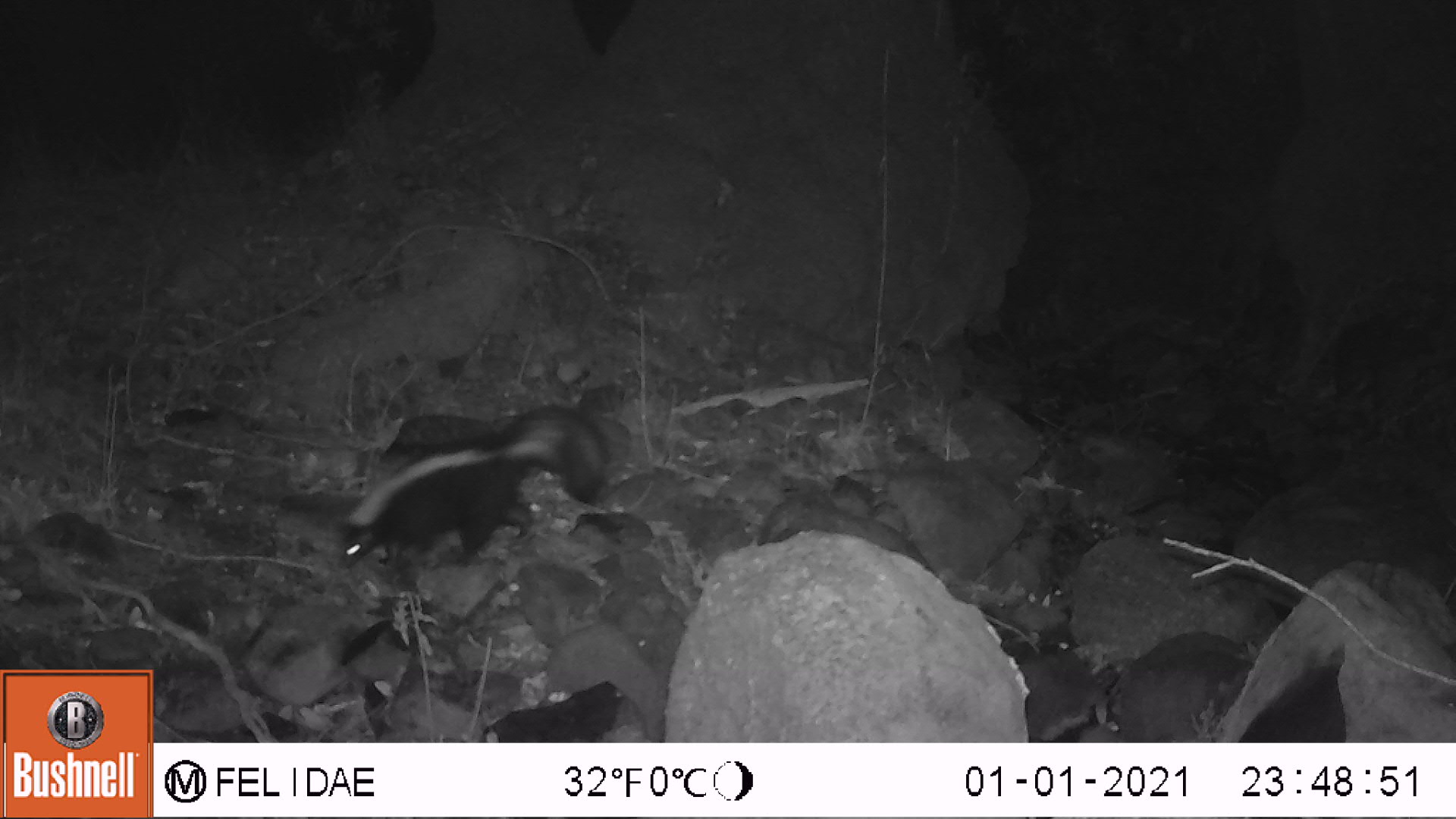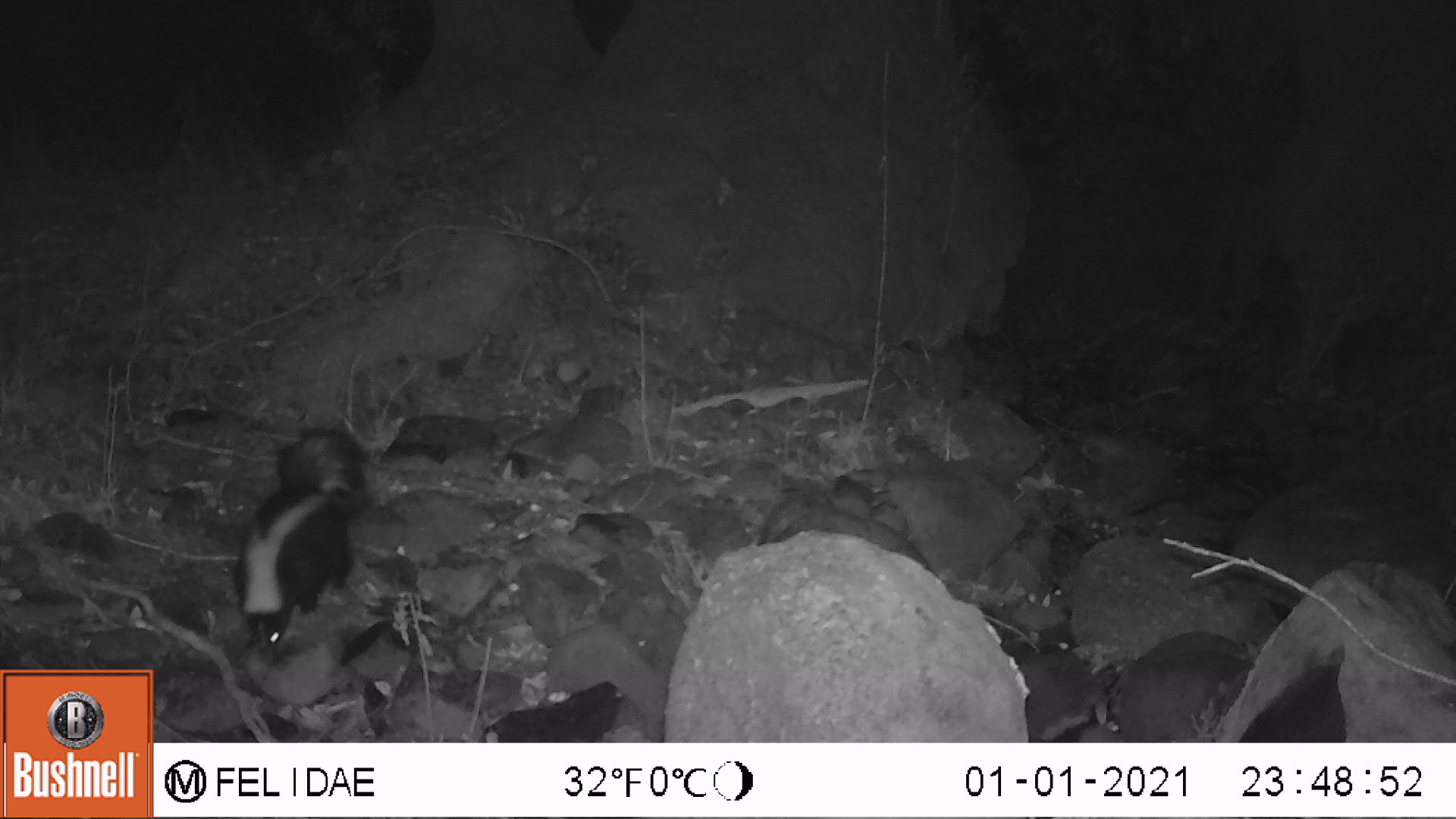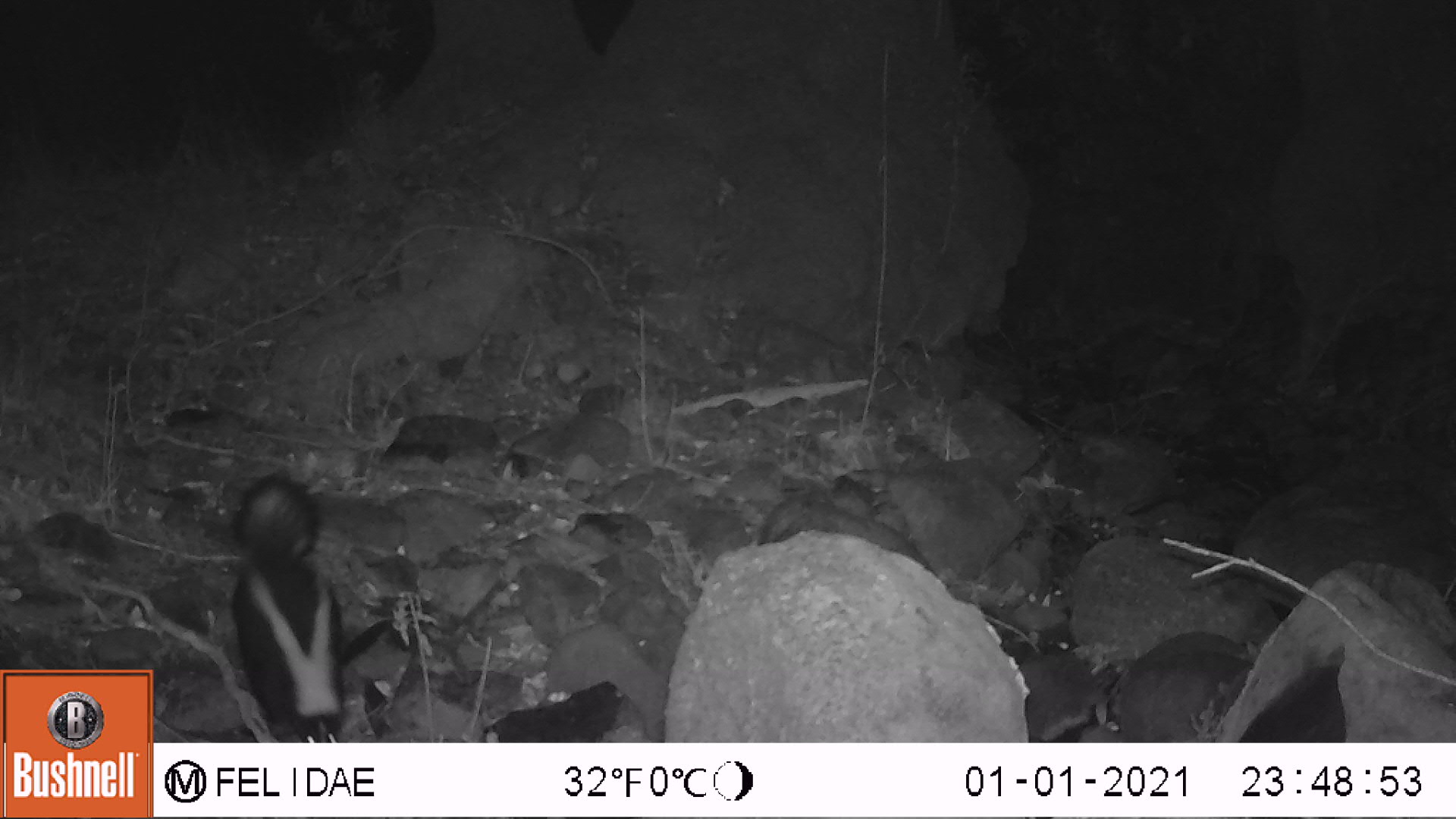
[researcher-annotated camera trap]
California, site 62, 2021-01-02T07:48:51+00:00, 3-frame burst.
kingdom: Animalia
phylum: Chordata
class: Mammalia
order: Carnivora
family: Mephitidae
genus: Mephitis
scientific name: Mephitis mephitis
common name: striped skunk